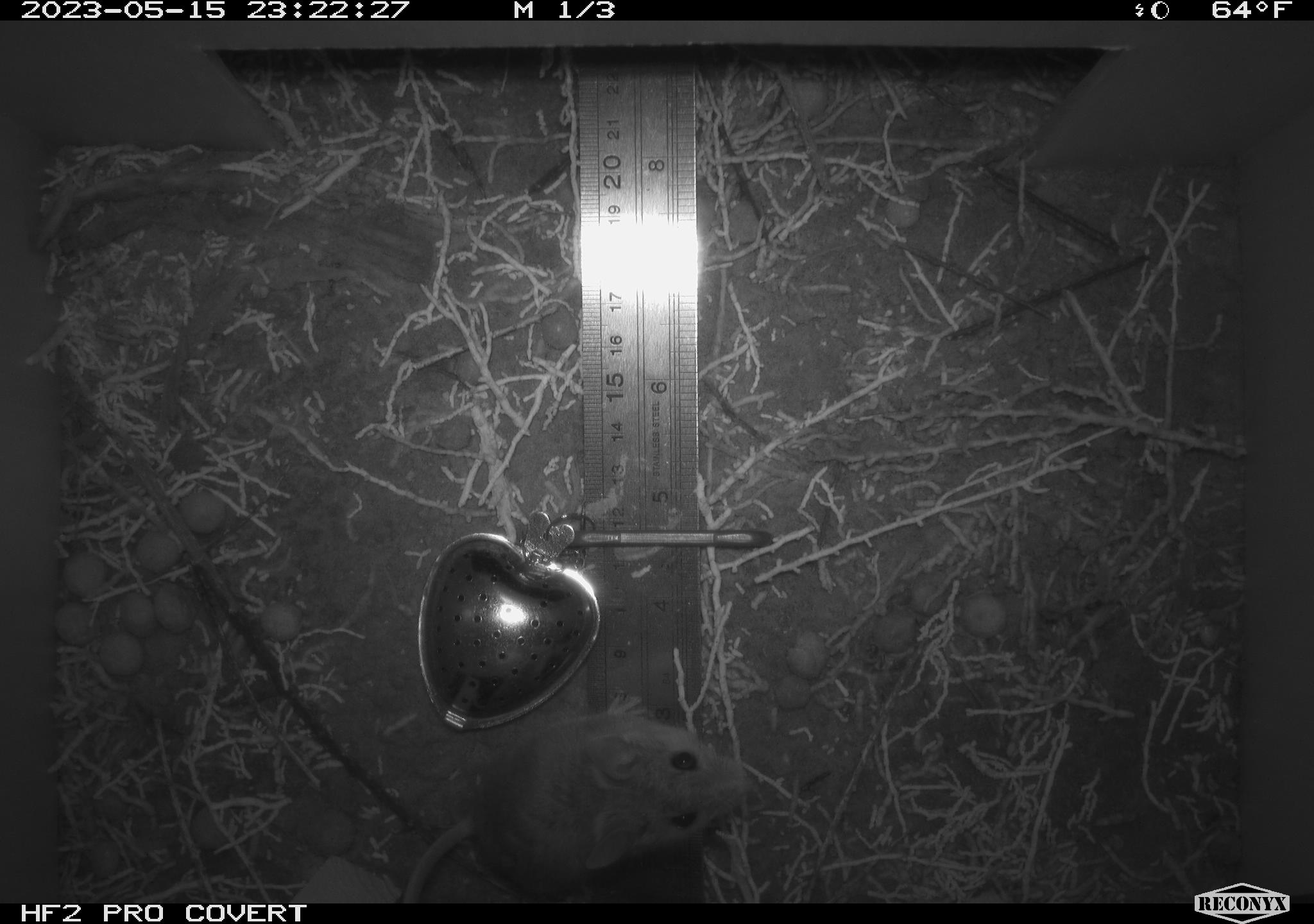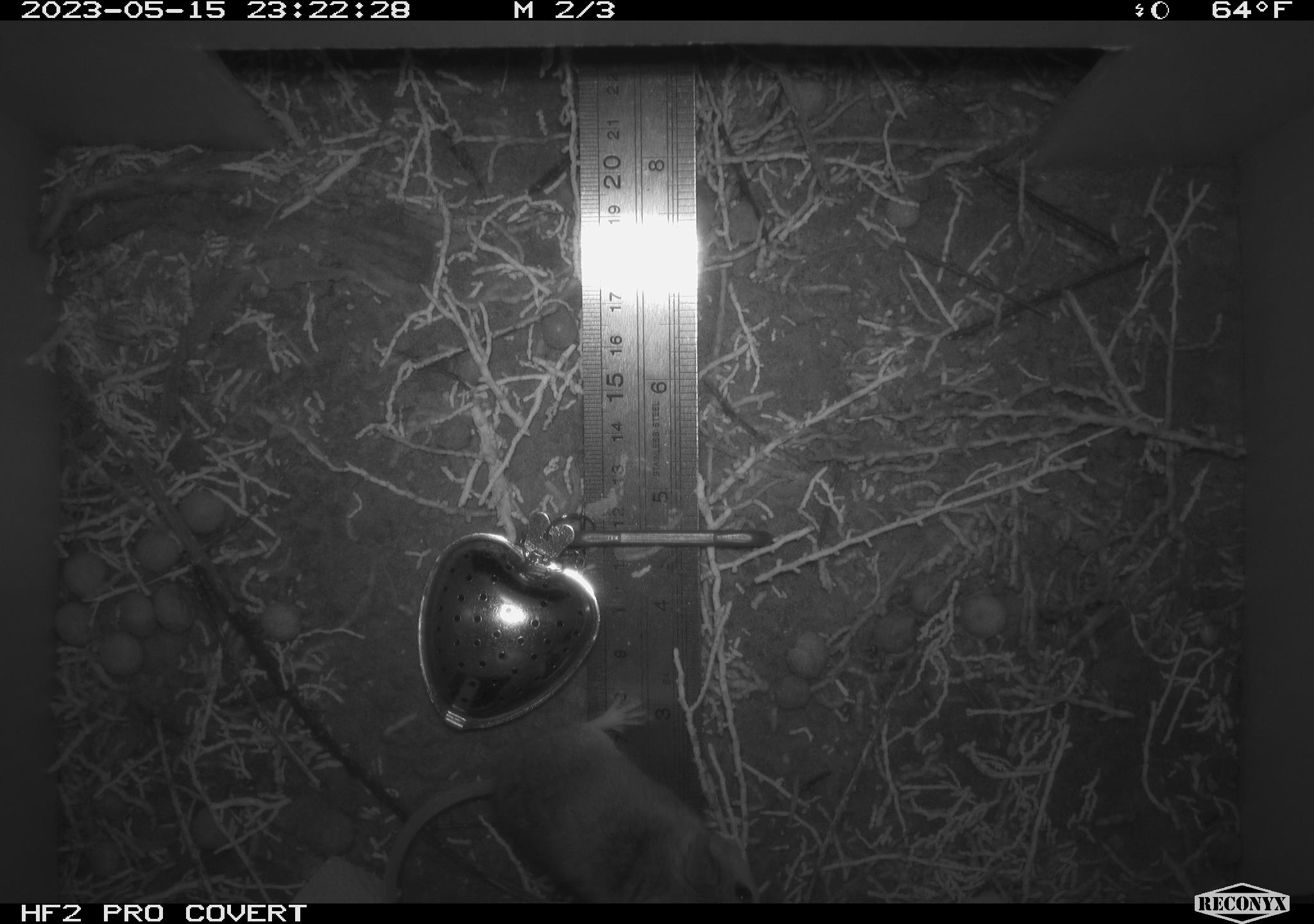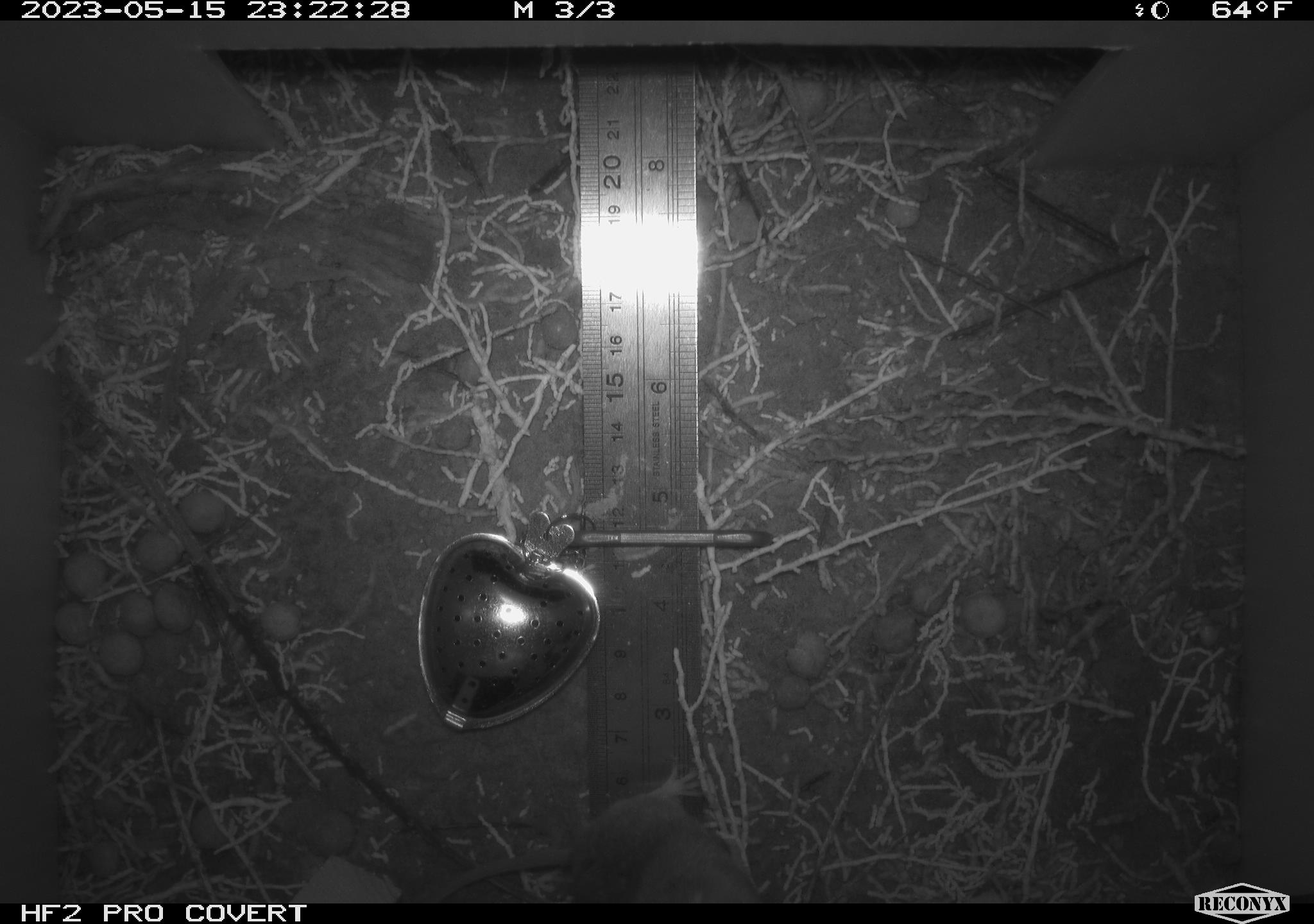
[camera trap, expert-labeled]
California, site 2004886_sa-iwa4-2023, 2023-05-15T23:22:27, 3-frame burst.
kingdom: Animalia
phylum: Chordata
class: Mammalia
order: Rodentia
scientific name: Rodentia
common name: mouse species